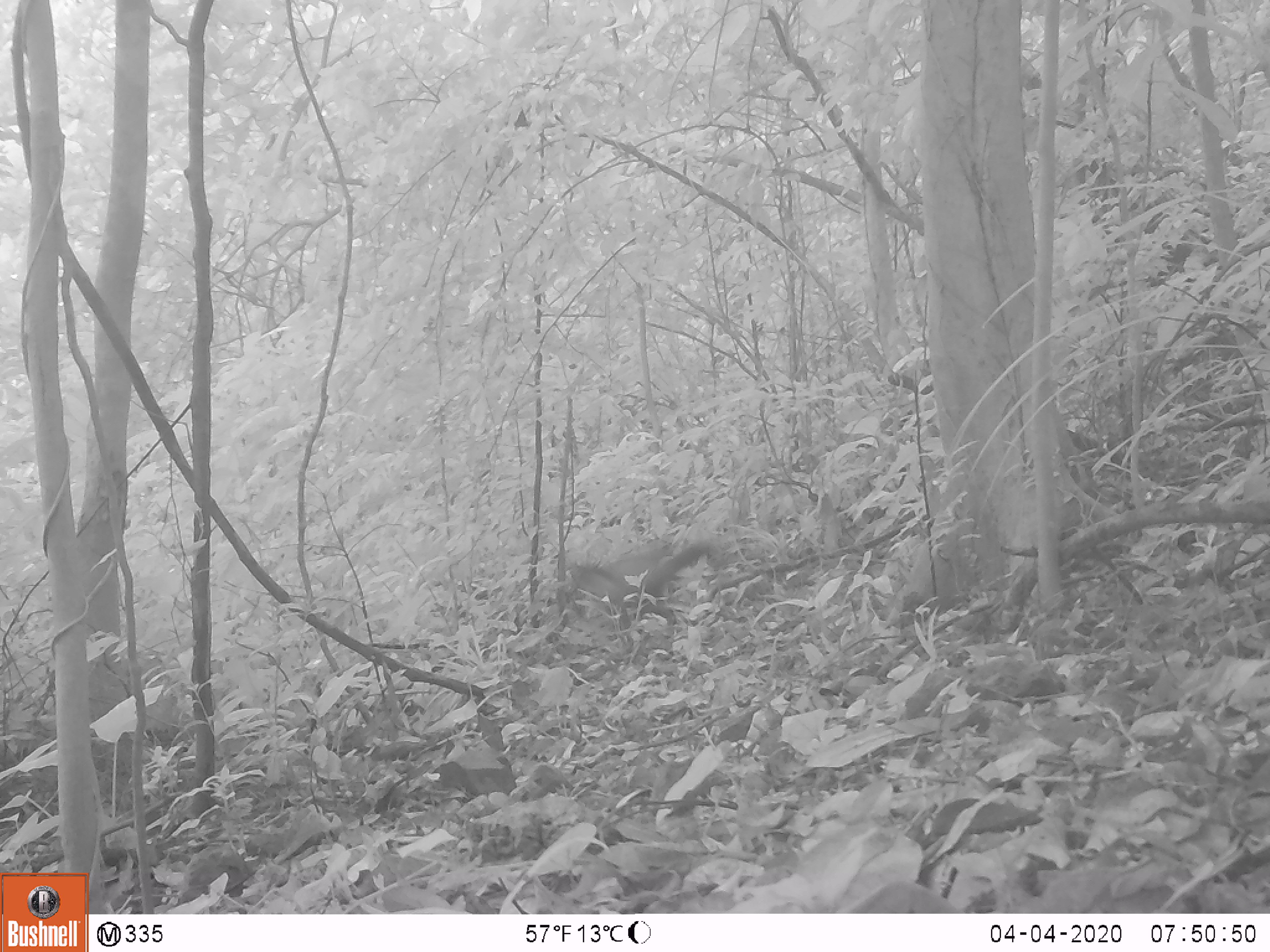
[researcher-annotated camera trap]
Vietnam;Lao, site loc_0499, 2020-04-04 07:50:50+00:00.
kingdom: Animalia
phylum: Chordata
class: Mammalia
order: Carnivora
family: Mustelidae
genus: Martes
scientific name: Martes flavigula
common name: yellow-throated marten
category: yellow throated marten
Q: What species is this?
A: Yellow throated marten (yellow-throated marten) (Martes flavigula).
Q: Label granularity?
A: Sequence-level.